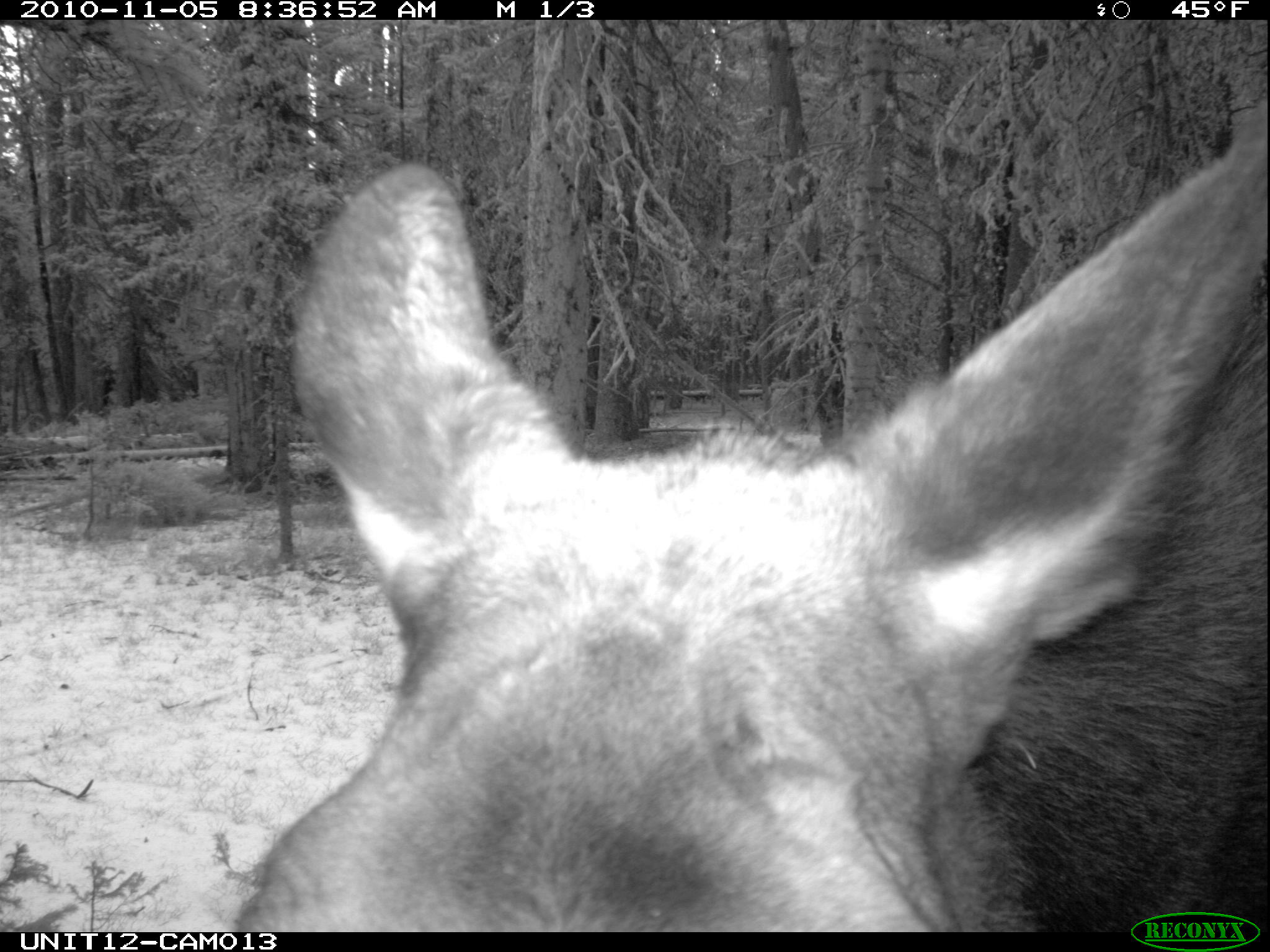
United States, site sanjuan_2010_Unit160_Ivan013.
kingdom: Animalia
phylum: Chordata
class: Mammalia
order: Artiodactyla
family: Cervidae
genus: Alces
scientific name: Alces alces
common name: moose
Alces alces (moose).